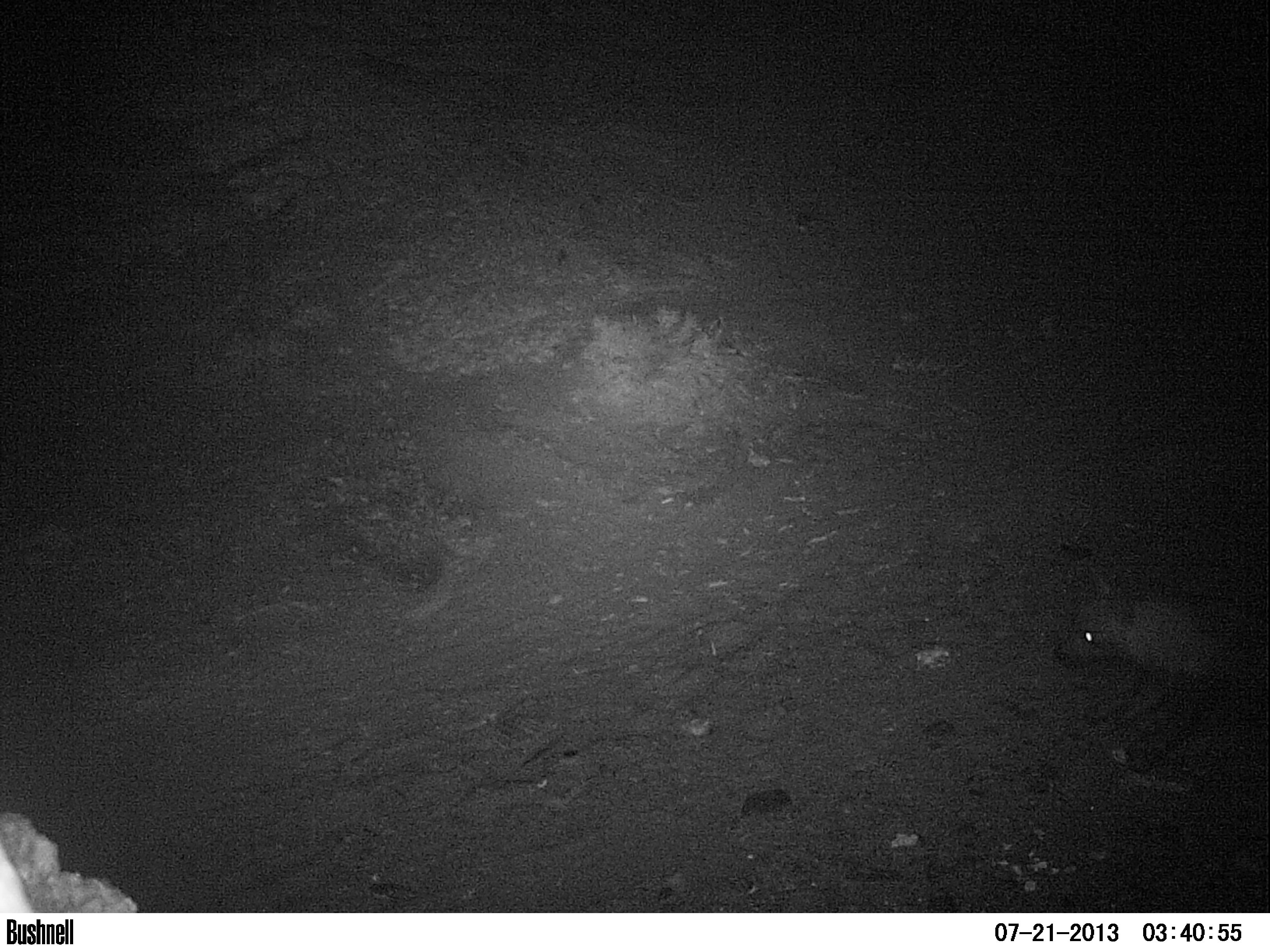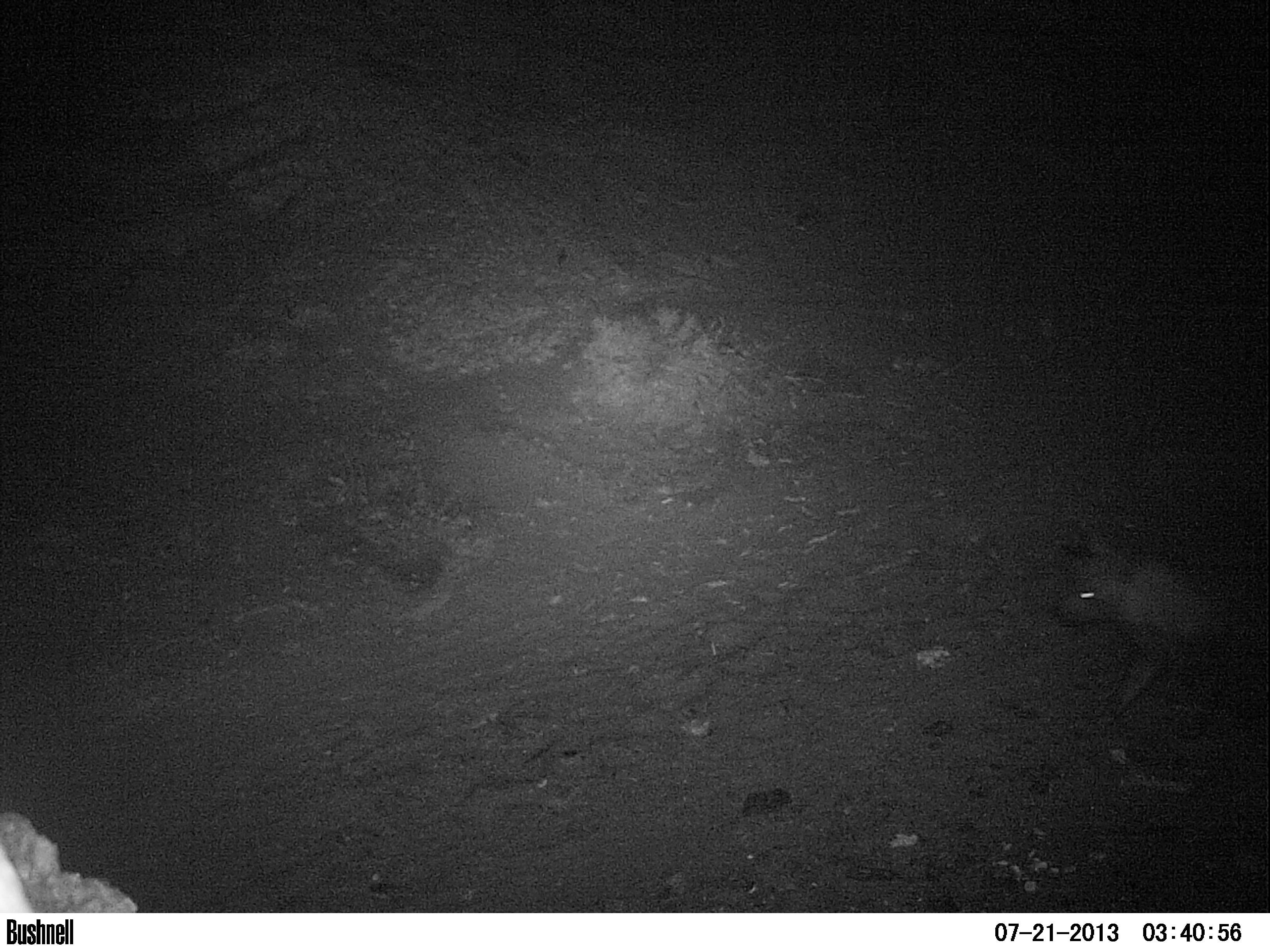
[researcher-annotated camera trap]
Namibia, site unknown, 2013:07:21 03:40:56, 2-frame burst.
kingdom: Animalia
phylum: Chordata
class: Mammalia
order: Carnivora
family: Hyaenidae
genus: Parahyaena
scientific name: Parahyaena brunnea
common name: brown hyena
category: hyaena brunnea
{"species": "hyaena brunnea (brown hyena) (Parahyaena brunnea)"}